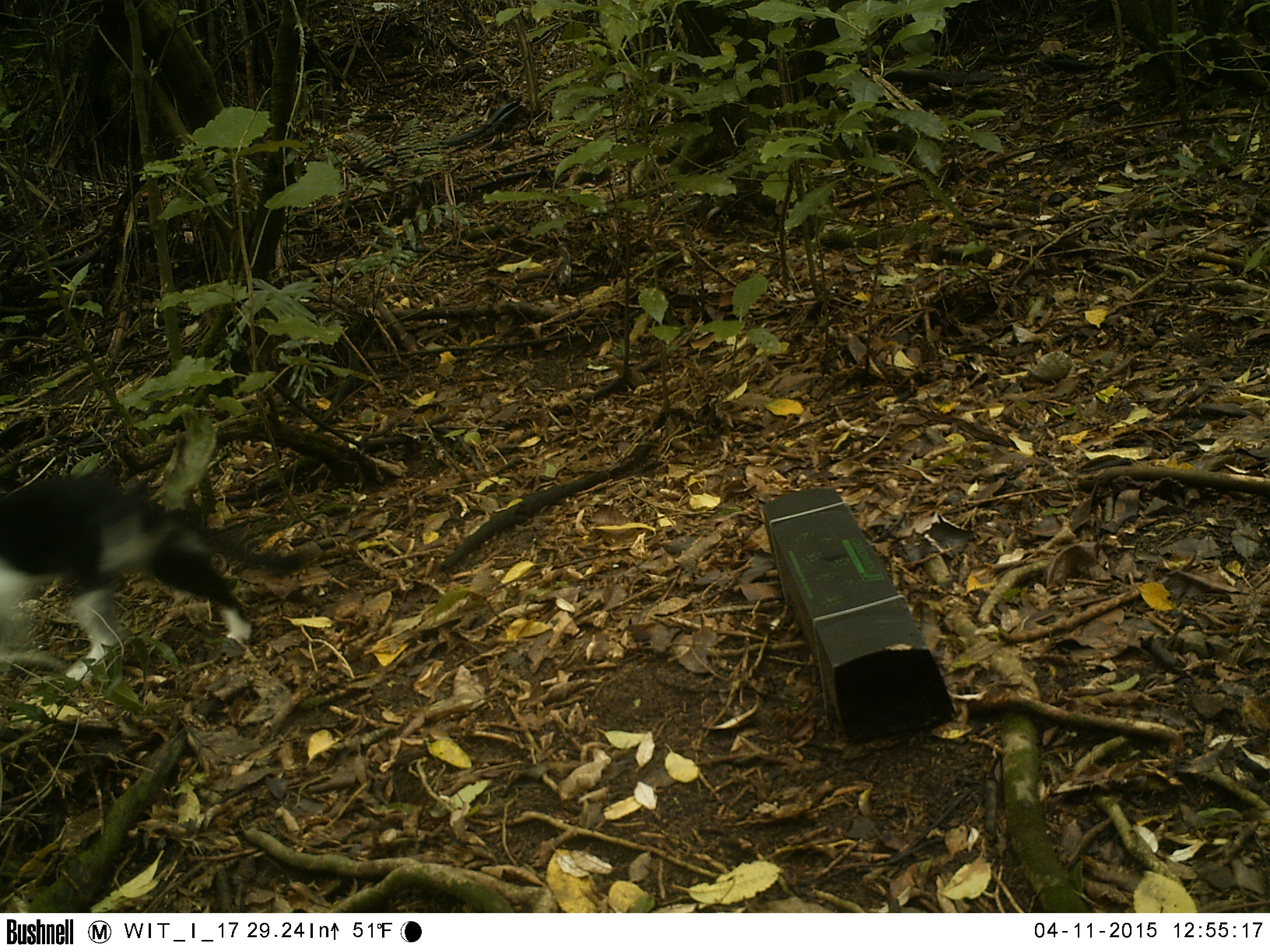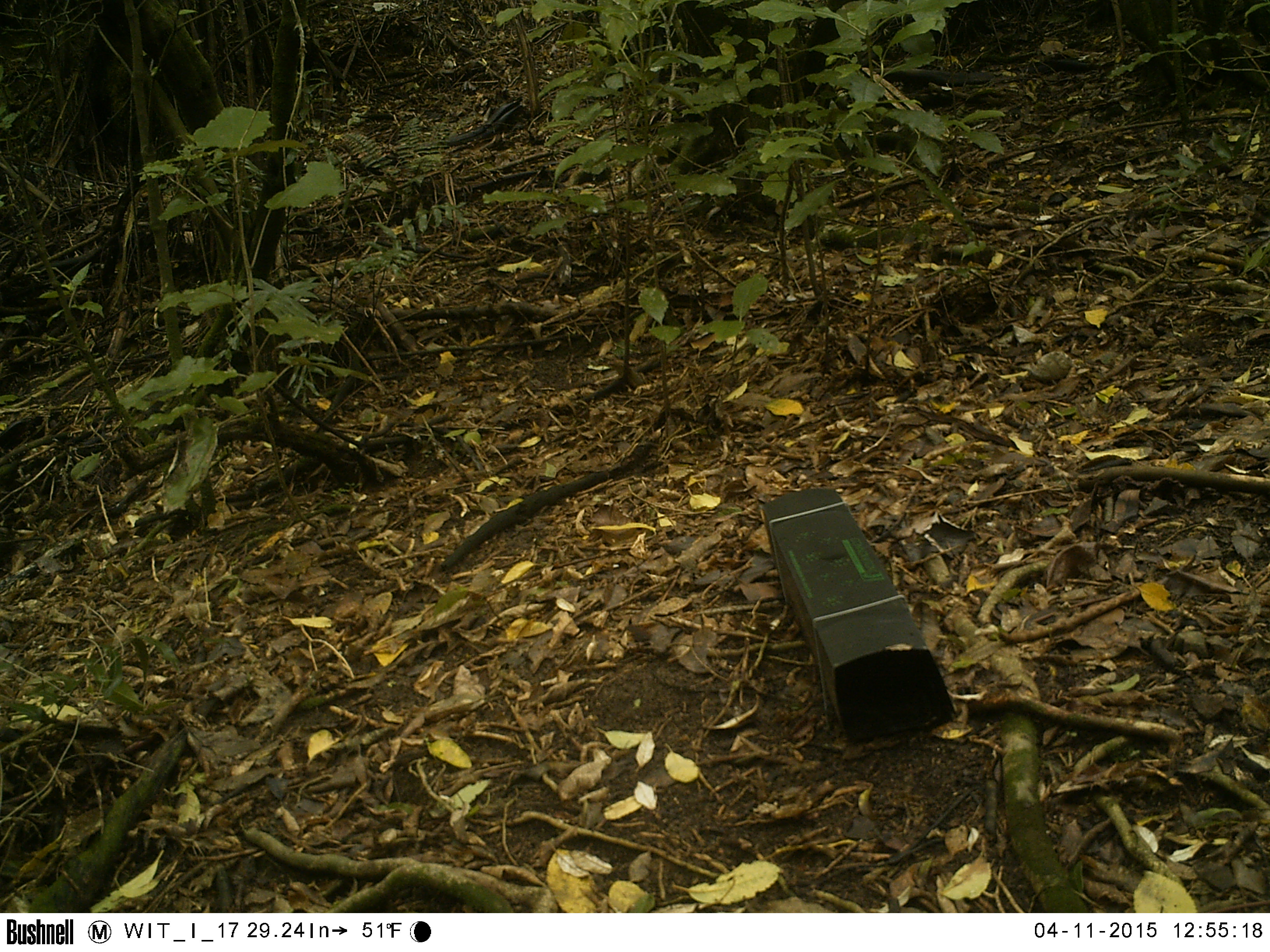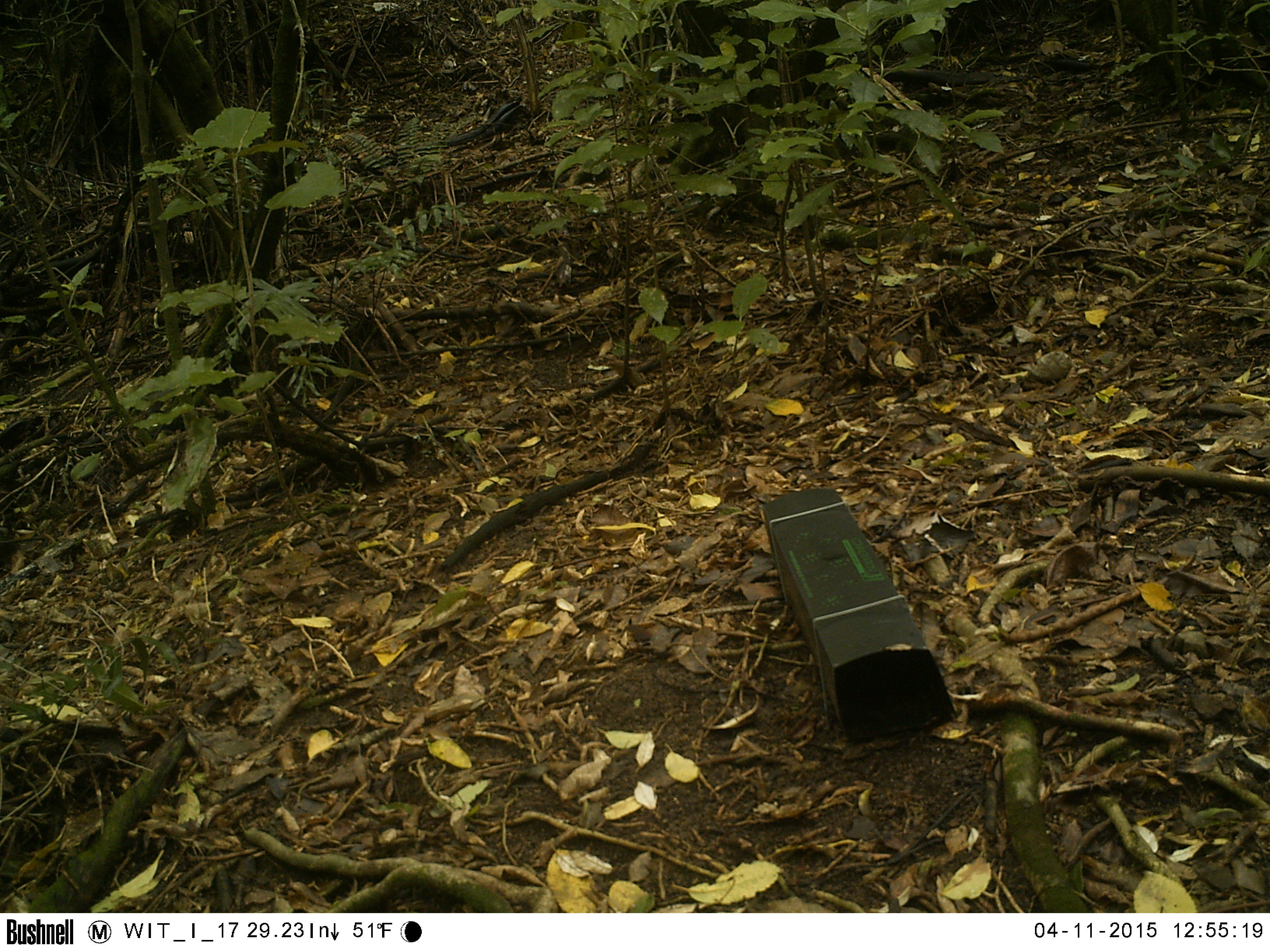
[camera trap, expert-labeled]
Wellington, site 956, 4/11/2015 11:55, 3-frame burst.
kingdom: Animalia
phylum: Chordata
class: Mammalia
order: Carnivora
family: Felidae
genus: Felis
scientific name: Felis catus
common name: cat